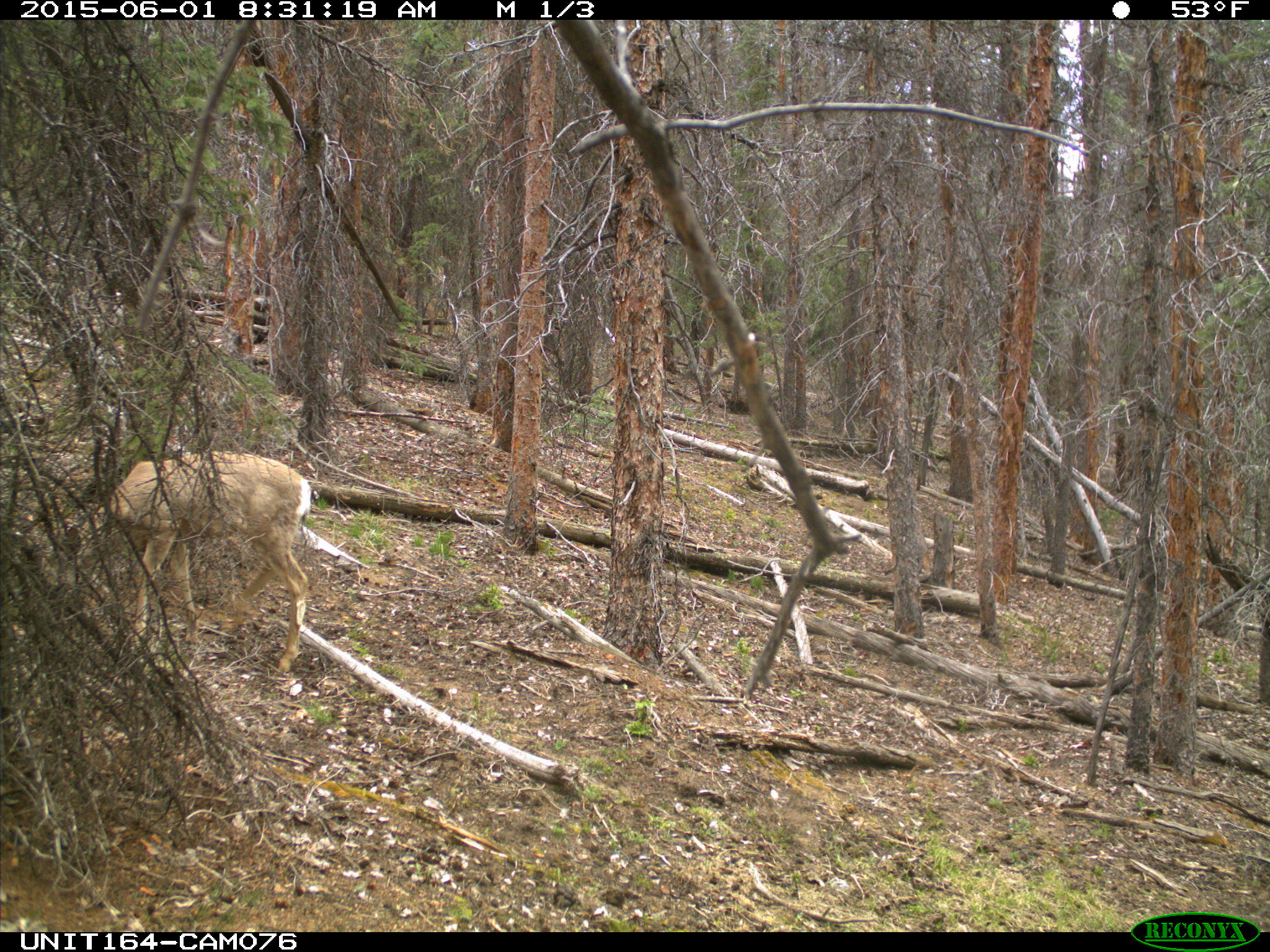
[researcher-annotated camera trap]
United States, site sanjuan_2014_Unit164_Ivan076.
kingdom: Animalia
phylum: Chordata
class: Mammalia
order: Artiodactyla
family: Cervidae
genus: Odocoileus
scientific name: Odocoileus hemionus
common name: mule deer